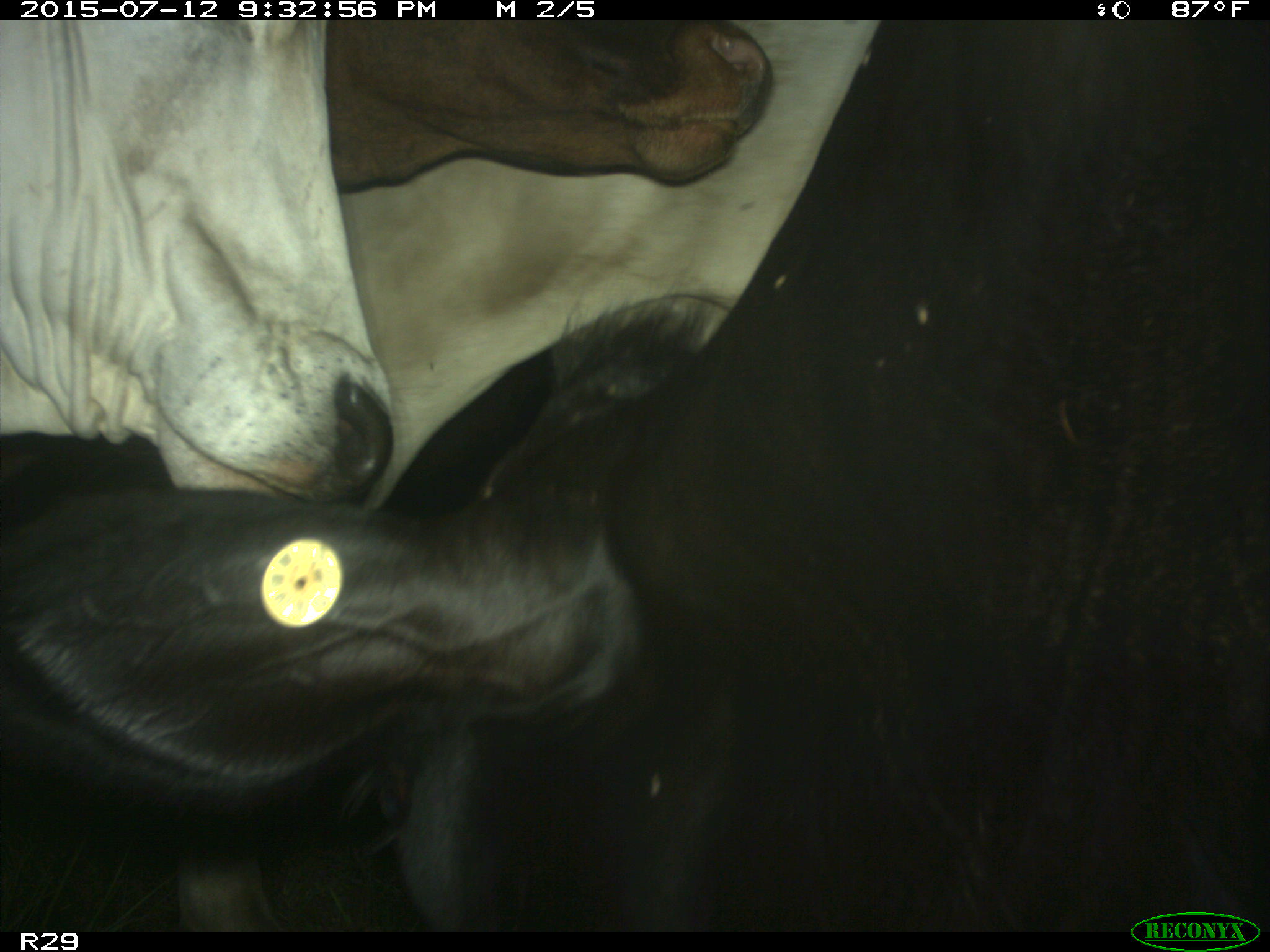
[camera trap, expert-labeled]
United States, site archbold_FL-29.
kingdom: Animalia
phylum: Chordata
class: Mammalia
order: Artiodactyla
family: Bovidae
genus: Bos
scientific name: Bos taurus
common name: domestic cow